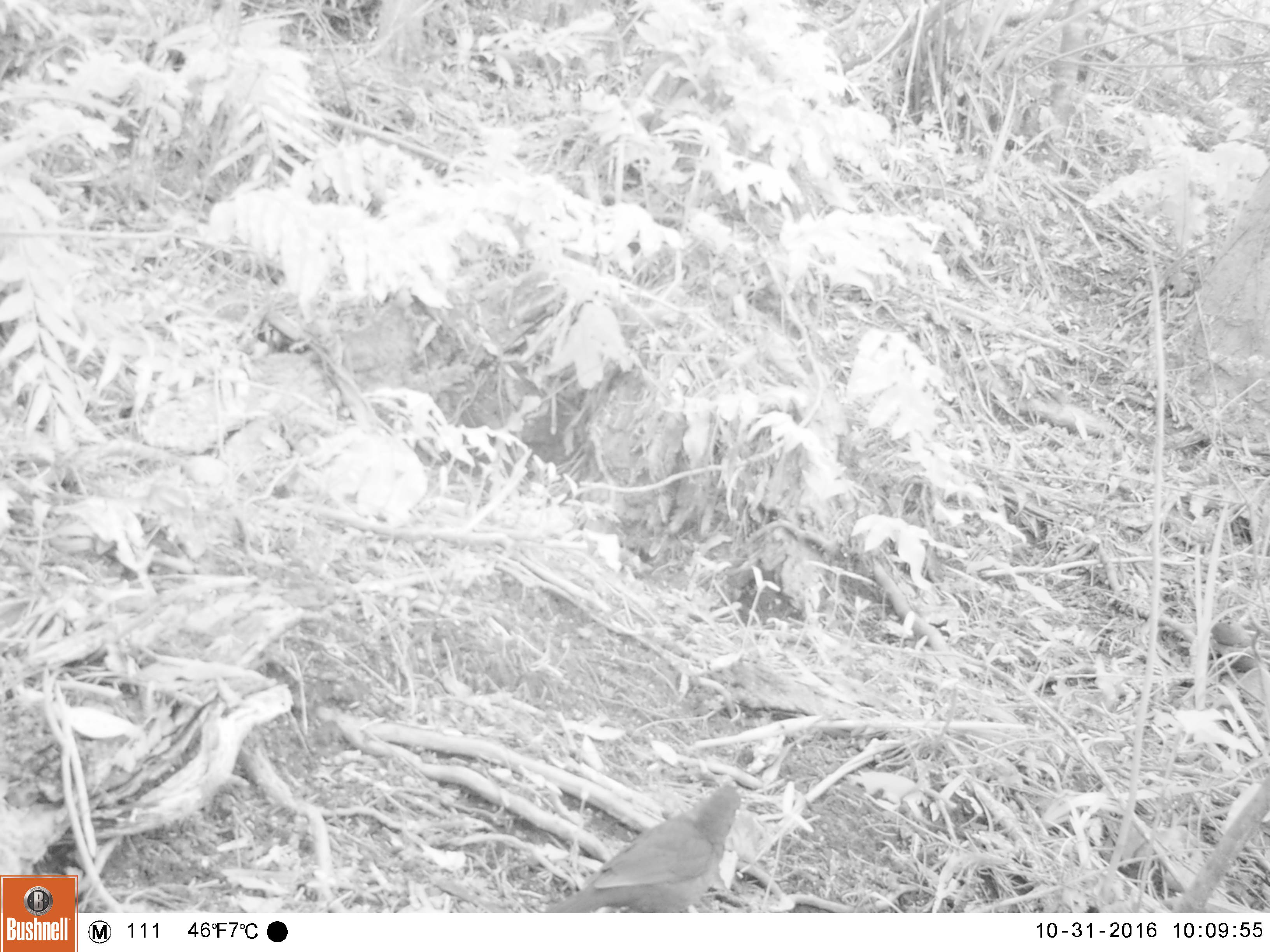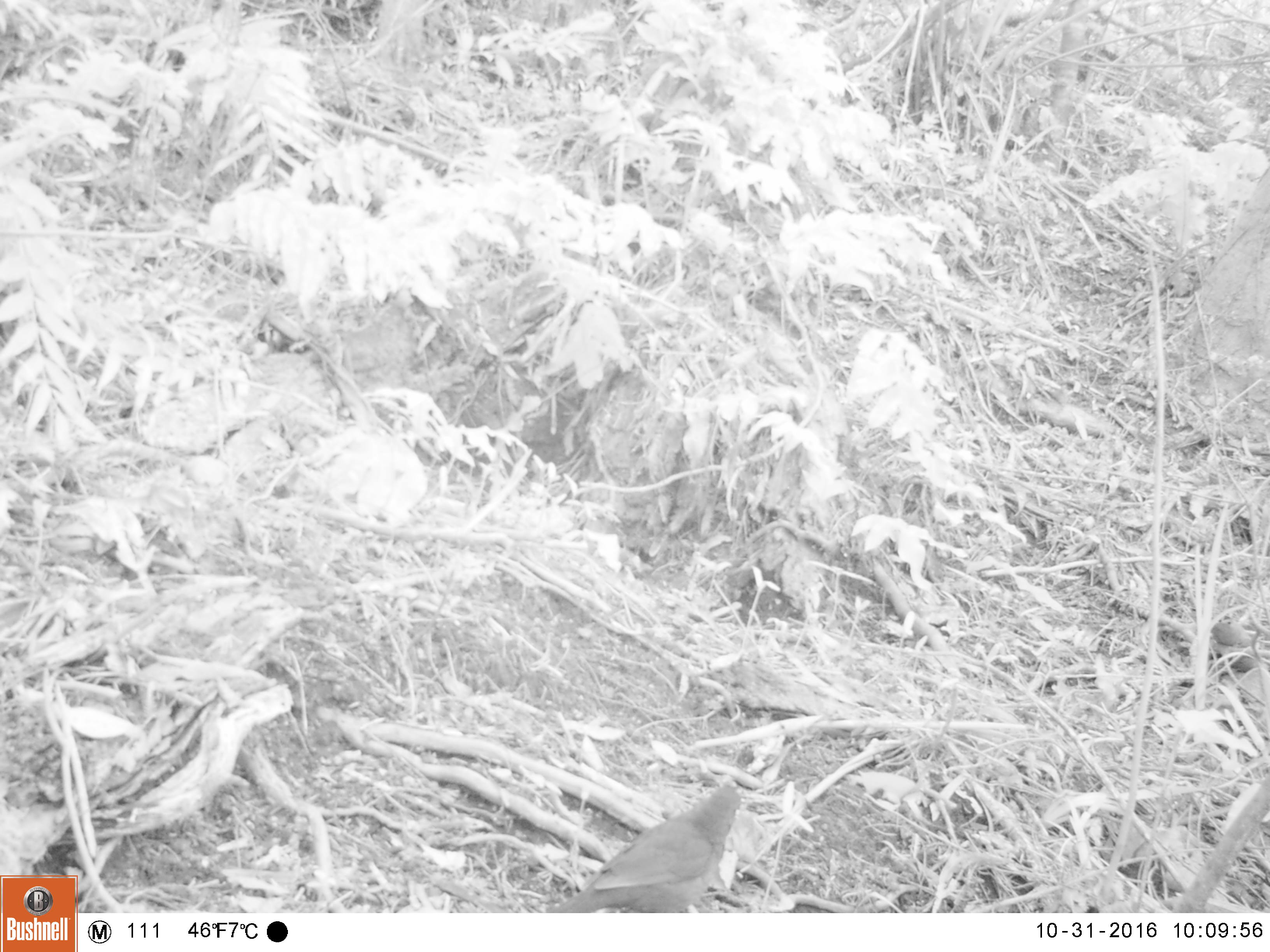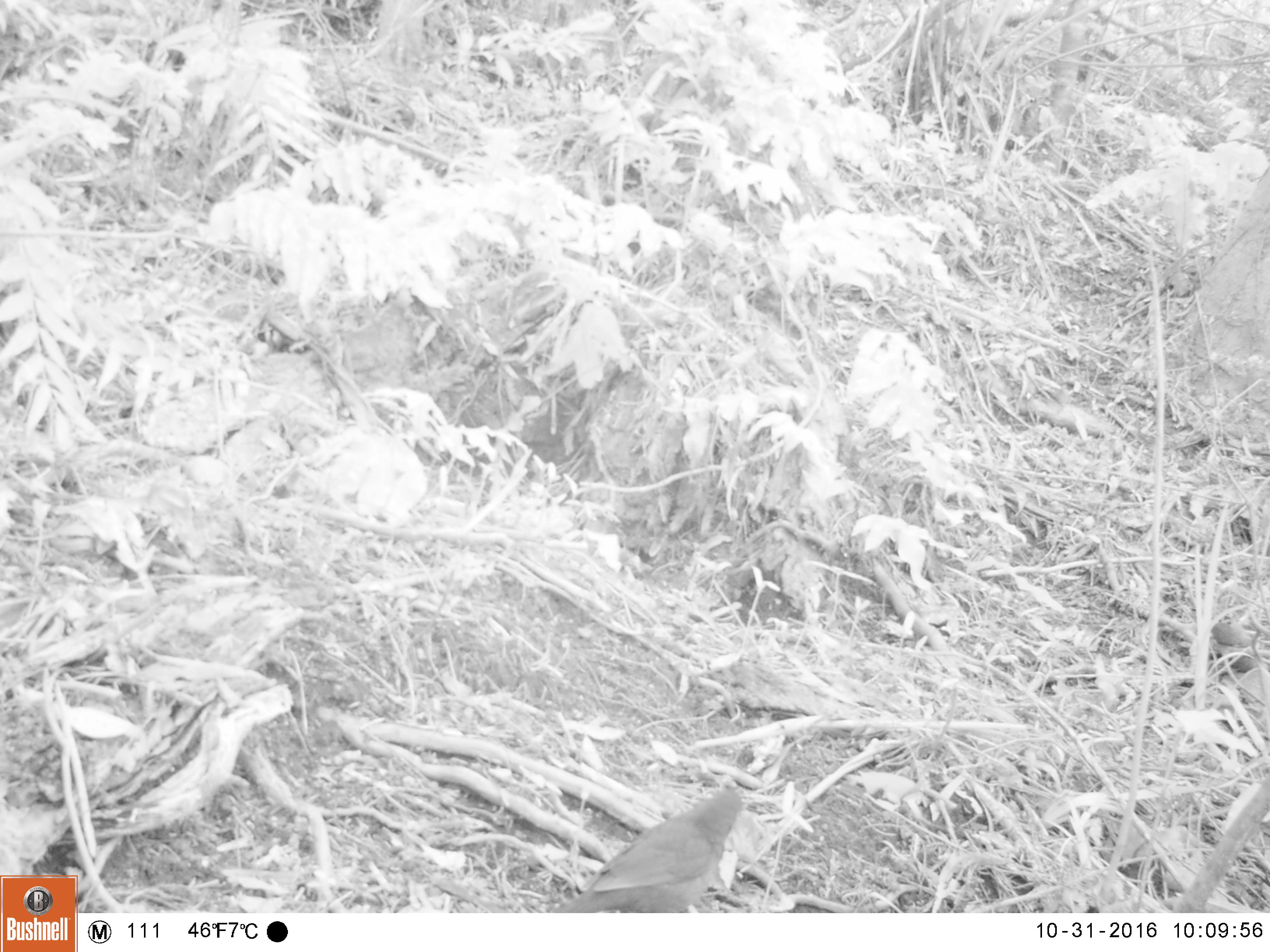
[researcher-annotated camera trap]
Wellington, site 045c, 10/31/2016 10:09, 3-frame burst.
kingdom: Animalia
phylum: Chordata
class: Aves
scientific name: Aves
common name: bird